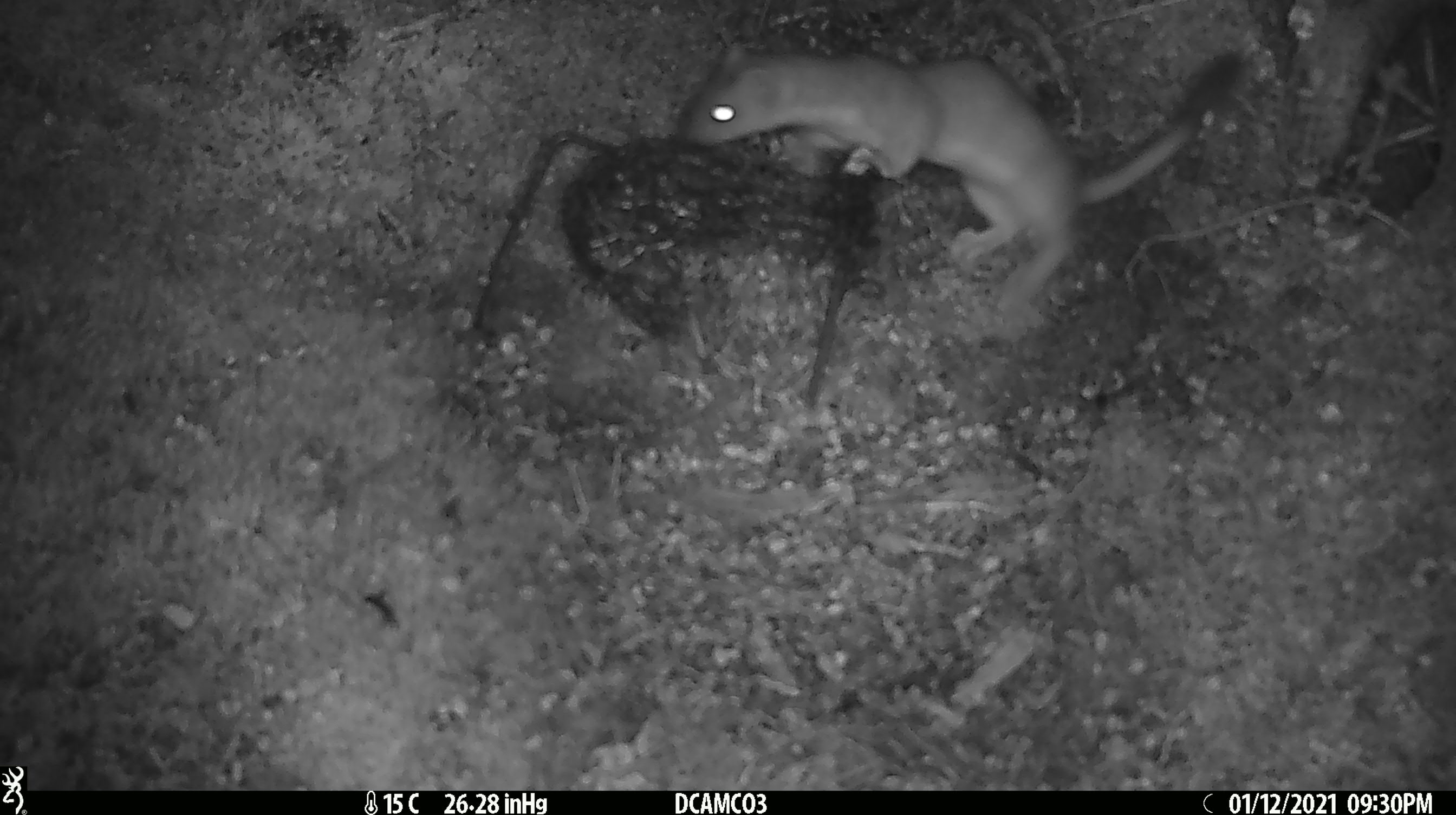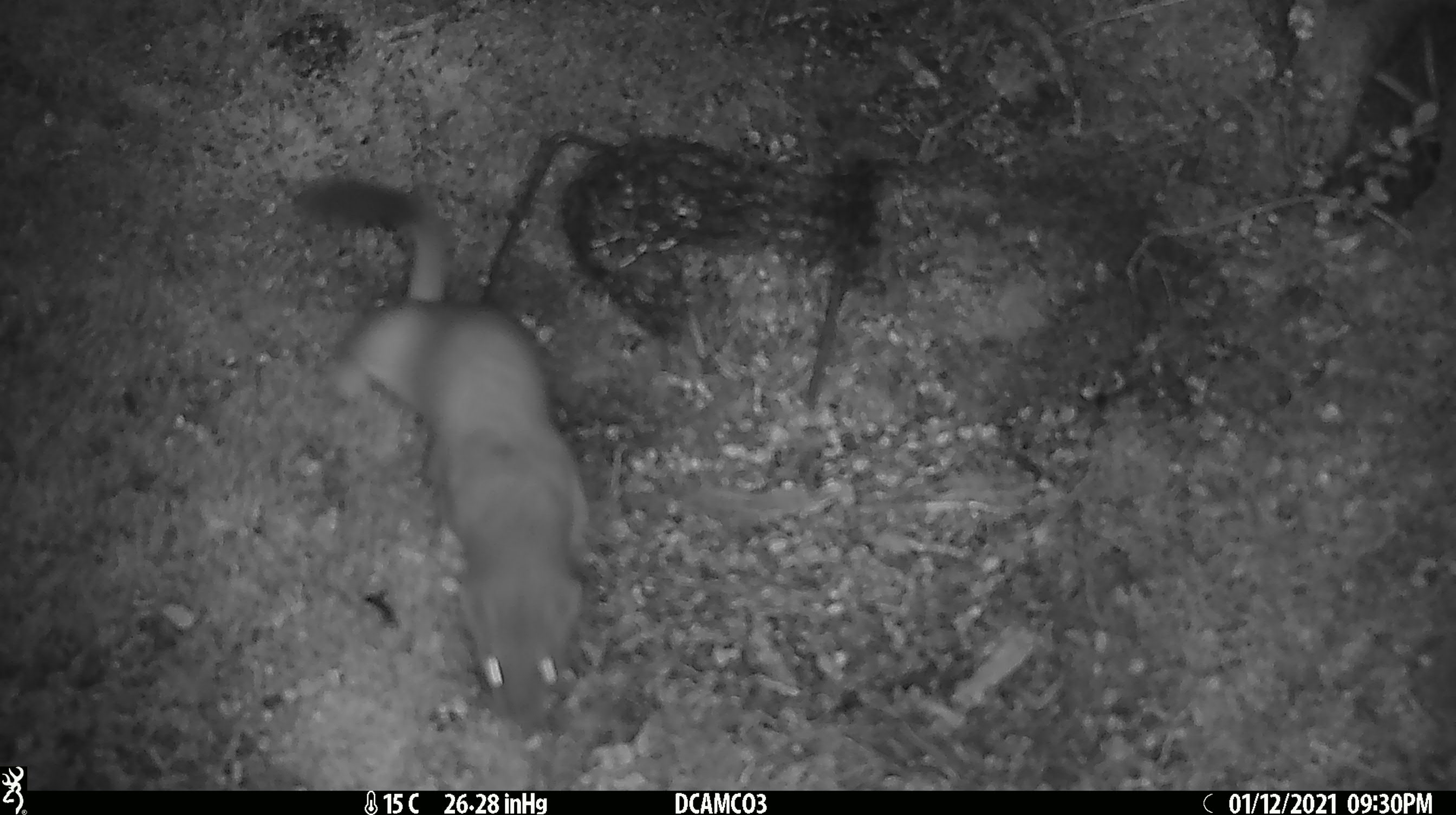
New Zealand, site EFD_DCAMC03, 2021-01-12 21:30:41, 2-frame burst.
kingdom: Animalia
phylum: Chordata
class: Mammalia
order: Carnivora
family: Mustelidae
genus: Mustela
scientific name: Mustela erminea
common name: stoat